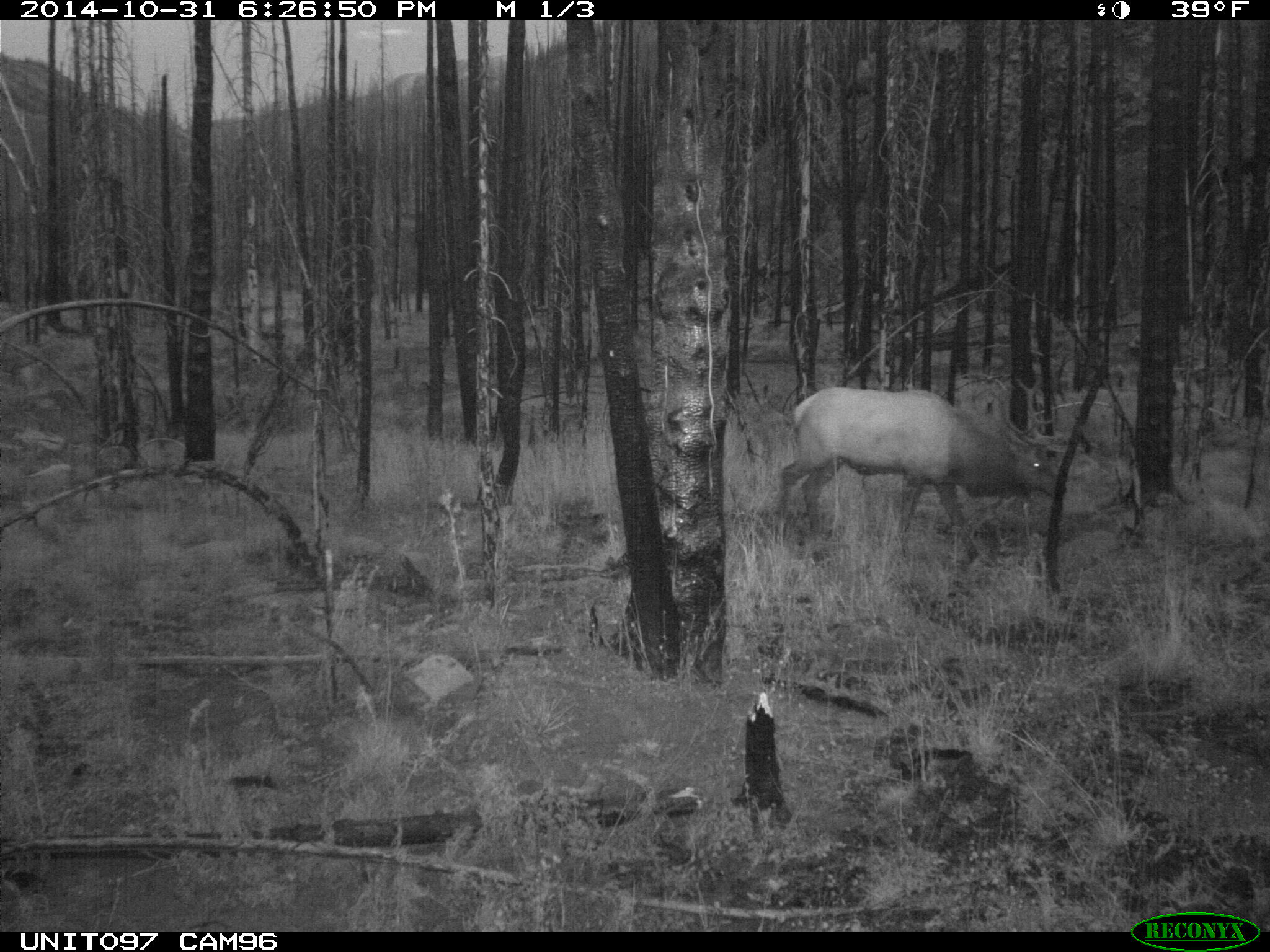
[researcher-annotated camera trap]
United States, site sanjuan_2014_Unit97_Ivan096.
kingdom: Animalia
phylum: Chordata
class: Mammalia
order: Artiodactyla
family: Cervidae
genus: Cervus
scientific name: Cervus elaphus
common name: red deer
Cervus elaphus (red deer).